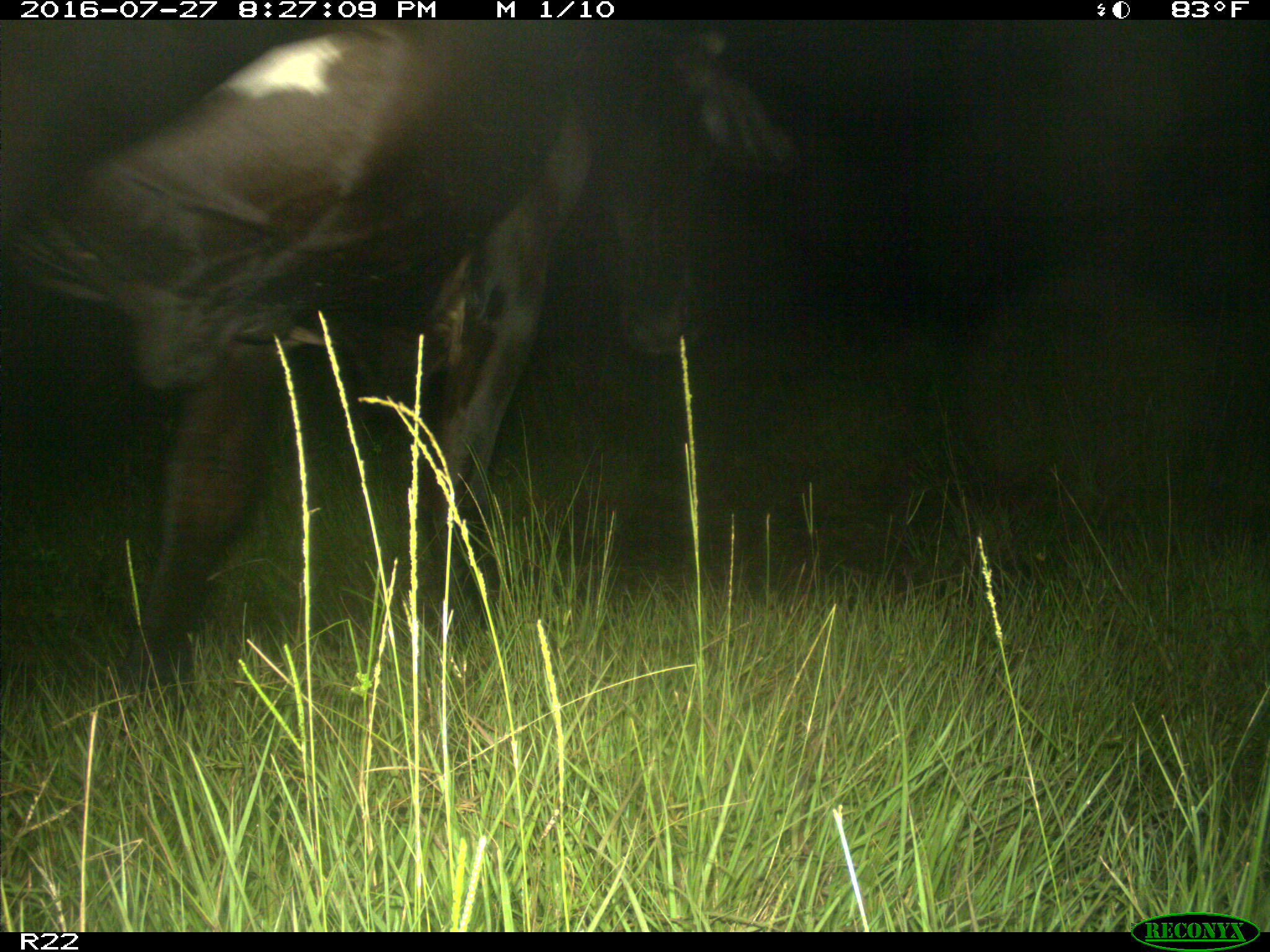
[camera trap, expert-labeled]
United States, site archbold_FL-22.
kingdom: Animalia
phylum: Chordata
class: Mammalia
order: Artiodactyla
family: Bovidae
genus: Bos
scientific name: Bos taurus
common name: domestic cow